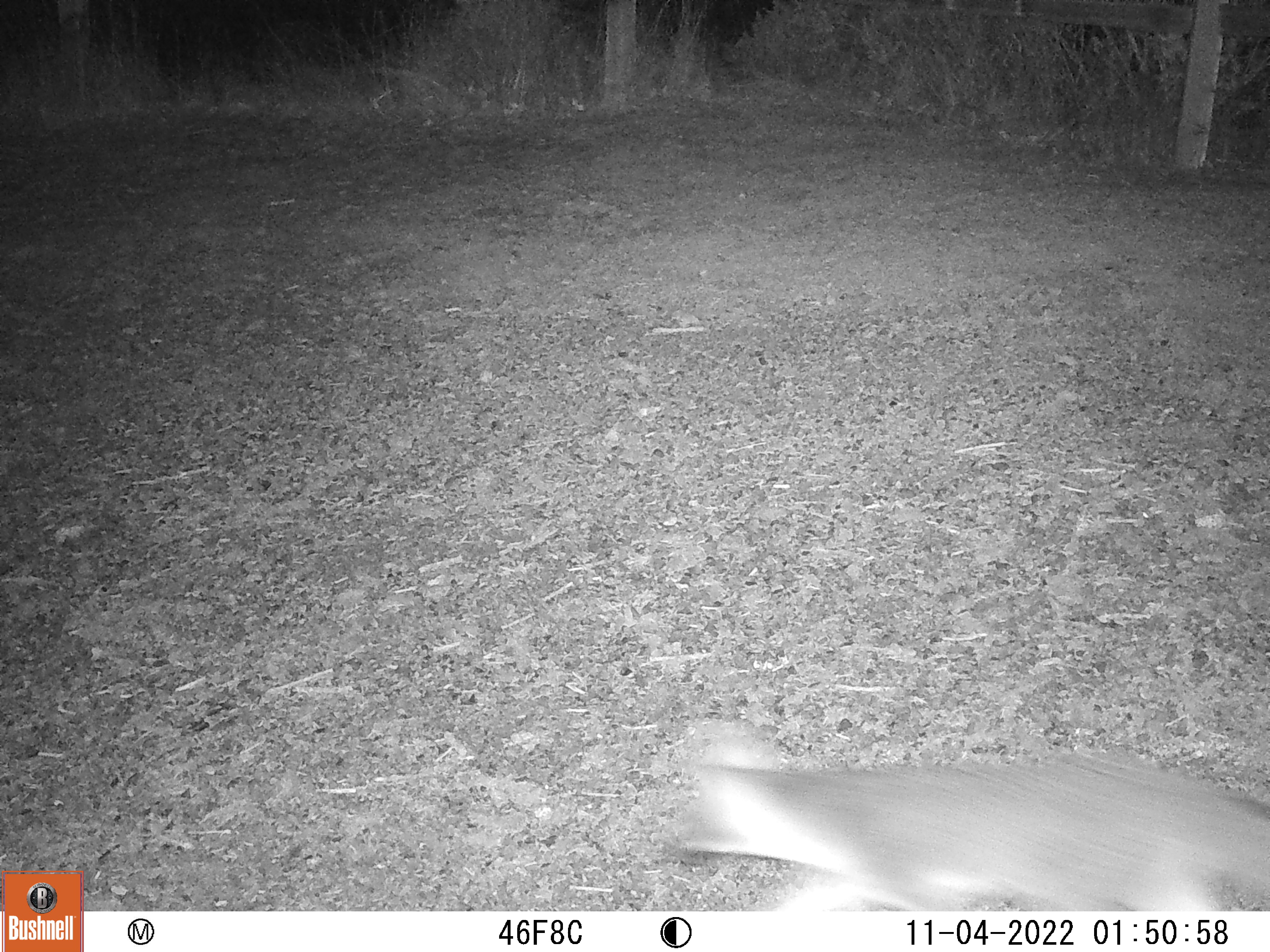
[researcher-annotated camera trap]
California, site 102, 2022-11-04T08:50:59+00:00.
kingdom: Animalia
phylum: Chordata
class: Mammalia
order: Carnivora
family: Canidae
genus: Urocyon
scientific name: Urocyon cinereoargenteus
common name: gray fox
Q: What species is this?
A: Gray fox (Urocyon cinereoargenteus).